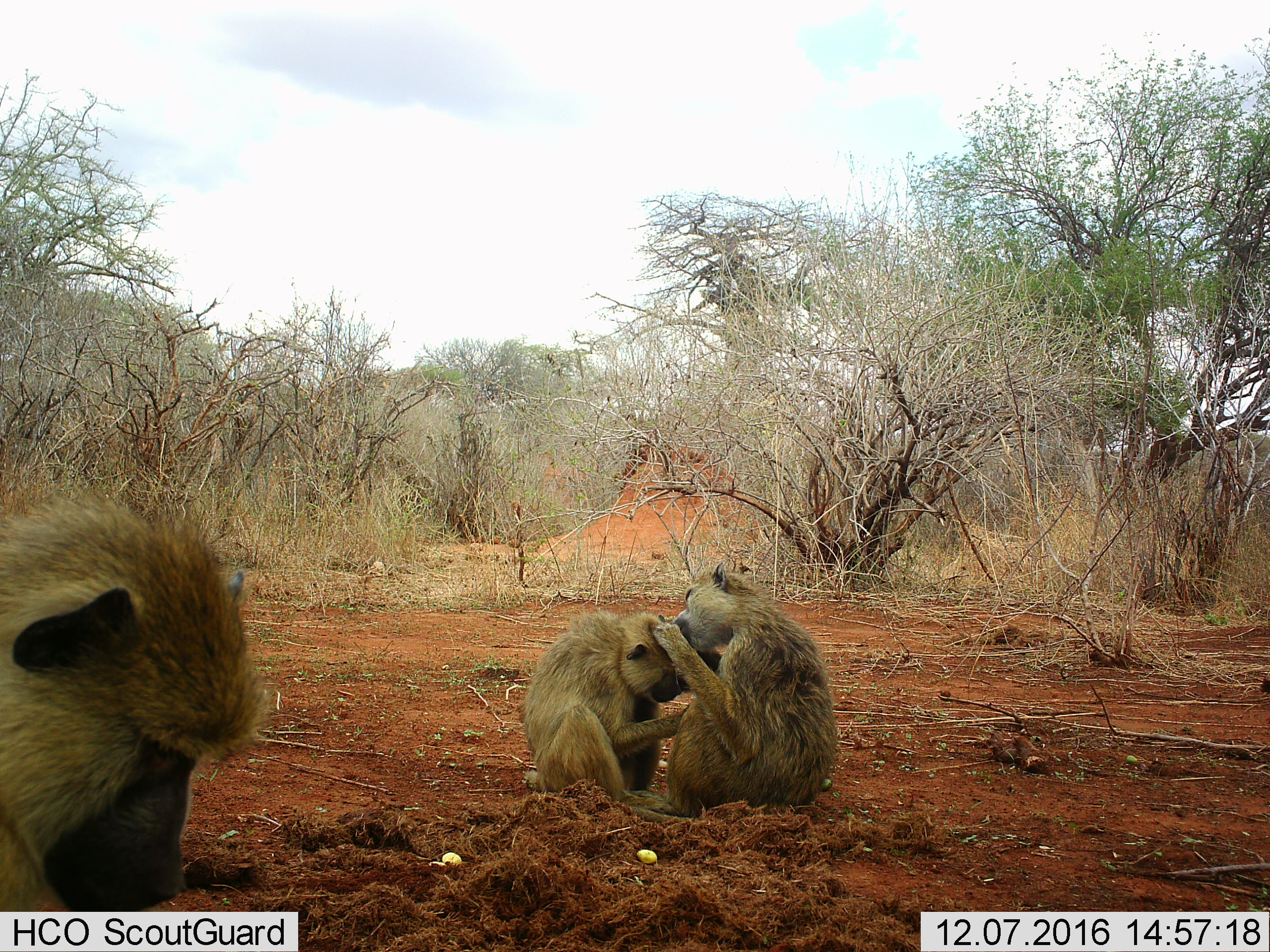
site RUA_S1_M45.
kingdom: Animalia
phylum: Chordata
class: Mammalia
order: Primates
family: Cercopithecidae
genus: Papio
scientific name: Papio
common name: baboon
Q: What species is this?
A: Baboon (Papio).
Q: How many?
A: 3.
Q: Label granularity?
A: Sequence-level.